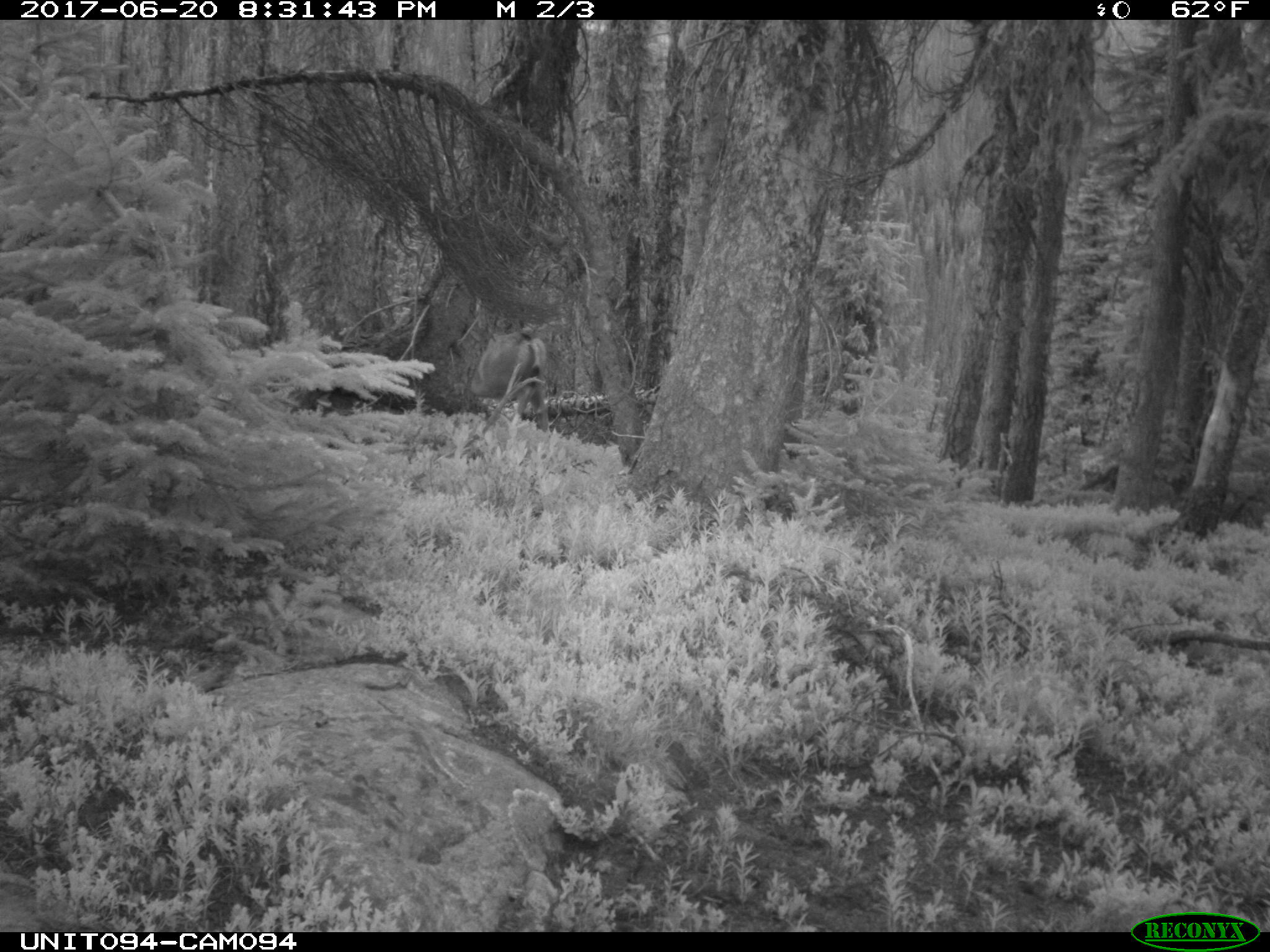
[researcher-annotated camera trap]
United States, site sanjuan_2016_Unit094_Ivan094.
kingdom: Animalia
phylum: Chordata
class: Mammalia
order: Artiodactyla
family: Cervidae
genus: Odocoileus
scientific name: Odocoileus hemionus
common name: mule deer